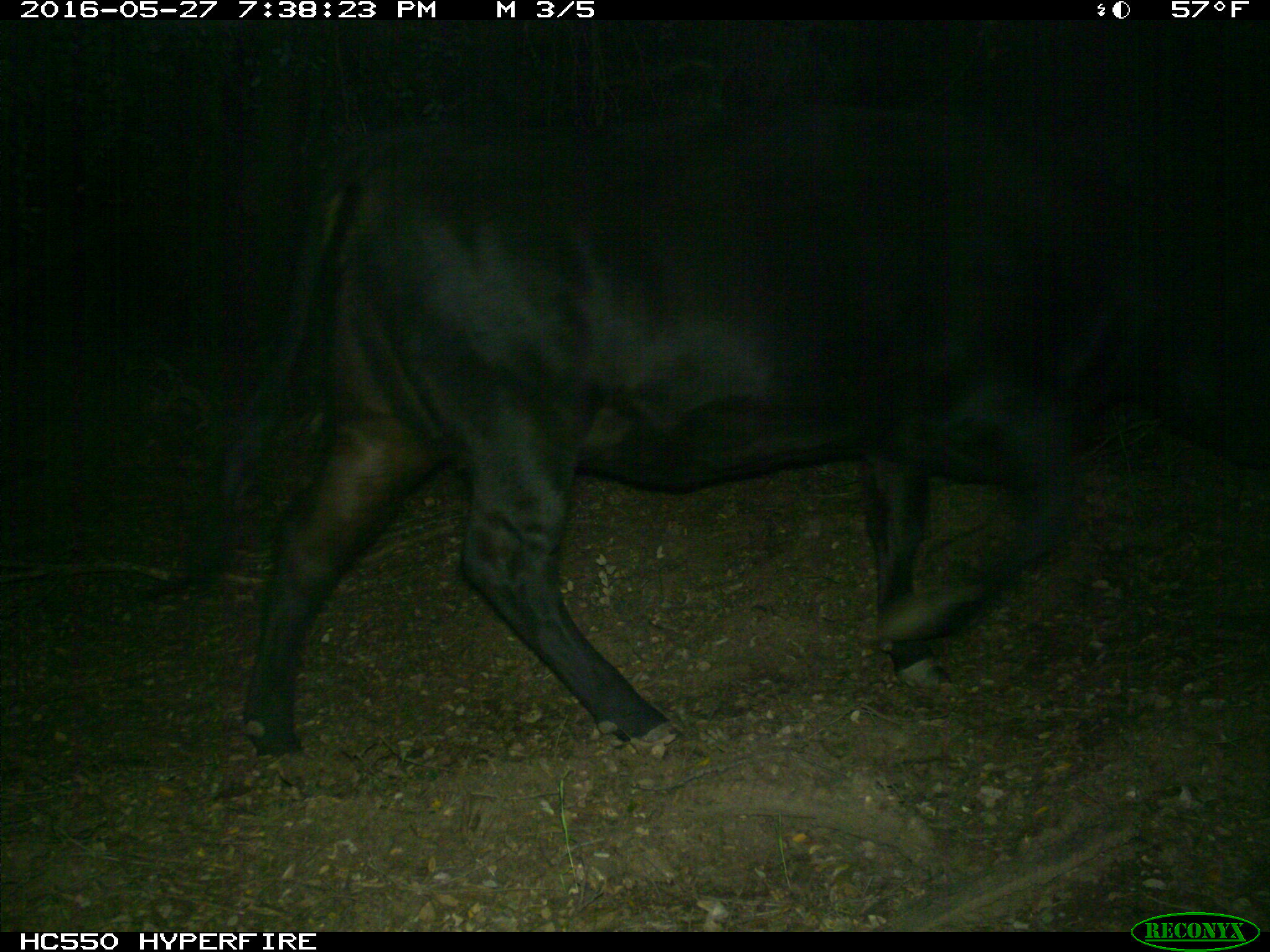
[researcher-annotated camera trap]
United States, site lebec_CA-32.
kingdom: Animalia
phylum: Chordata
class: Mammalia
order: Artiodactyla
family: Bovidae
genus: Bos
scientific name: Bos taurus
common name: domestic cow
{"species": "Bos taurus (domestic cow)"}